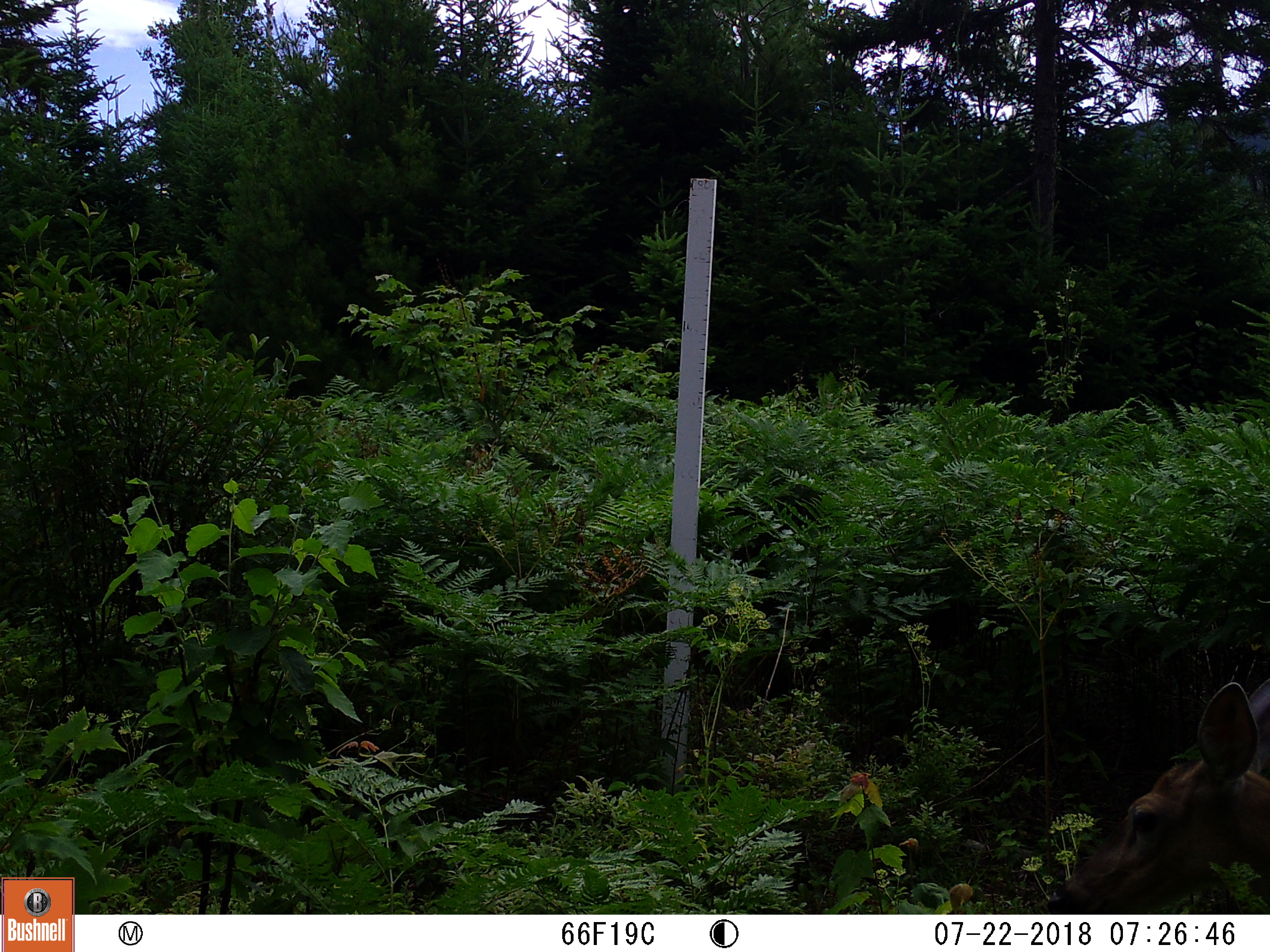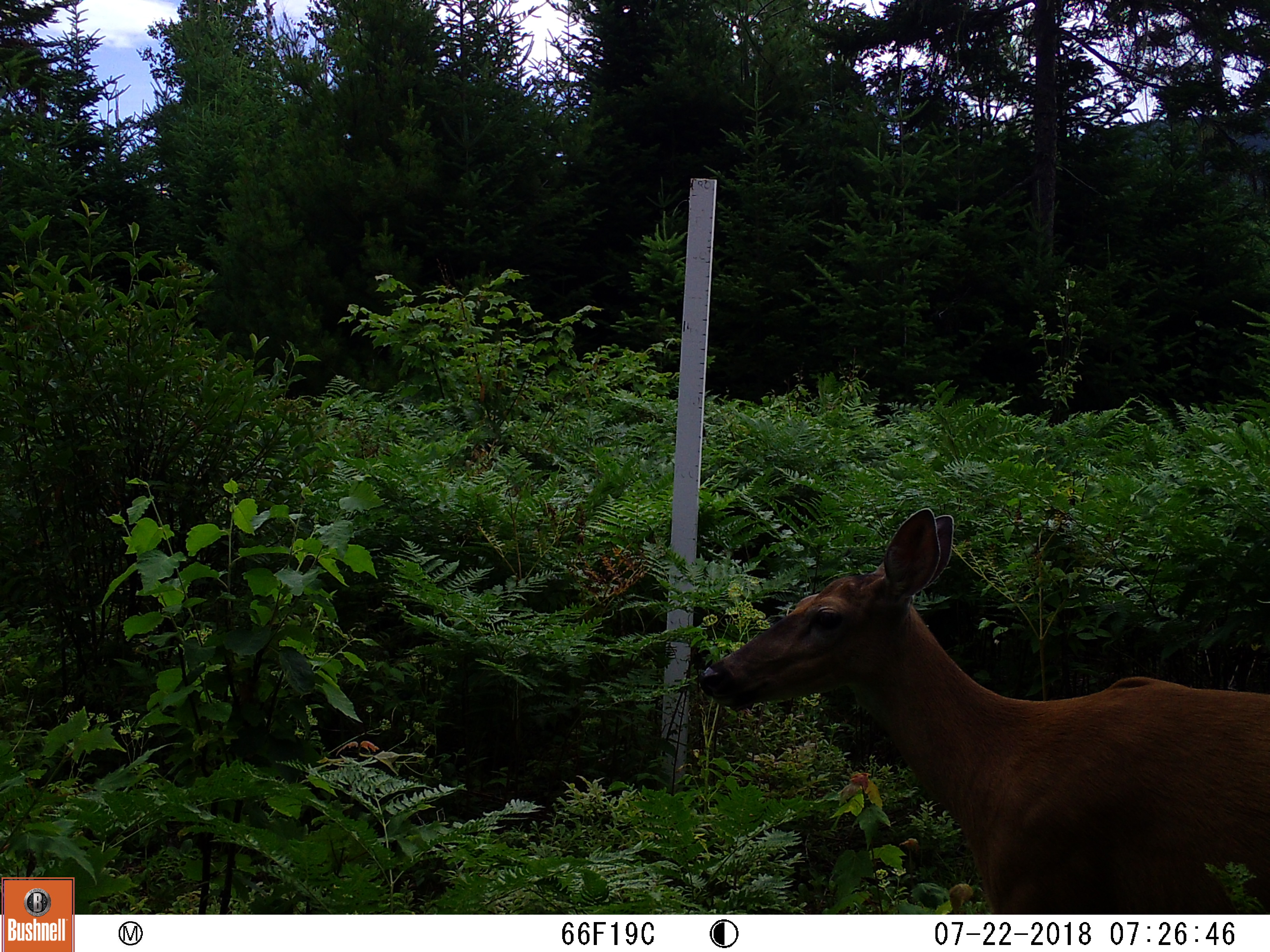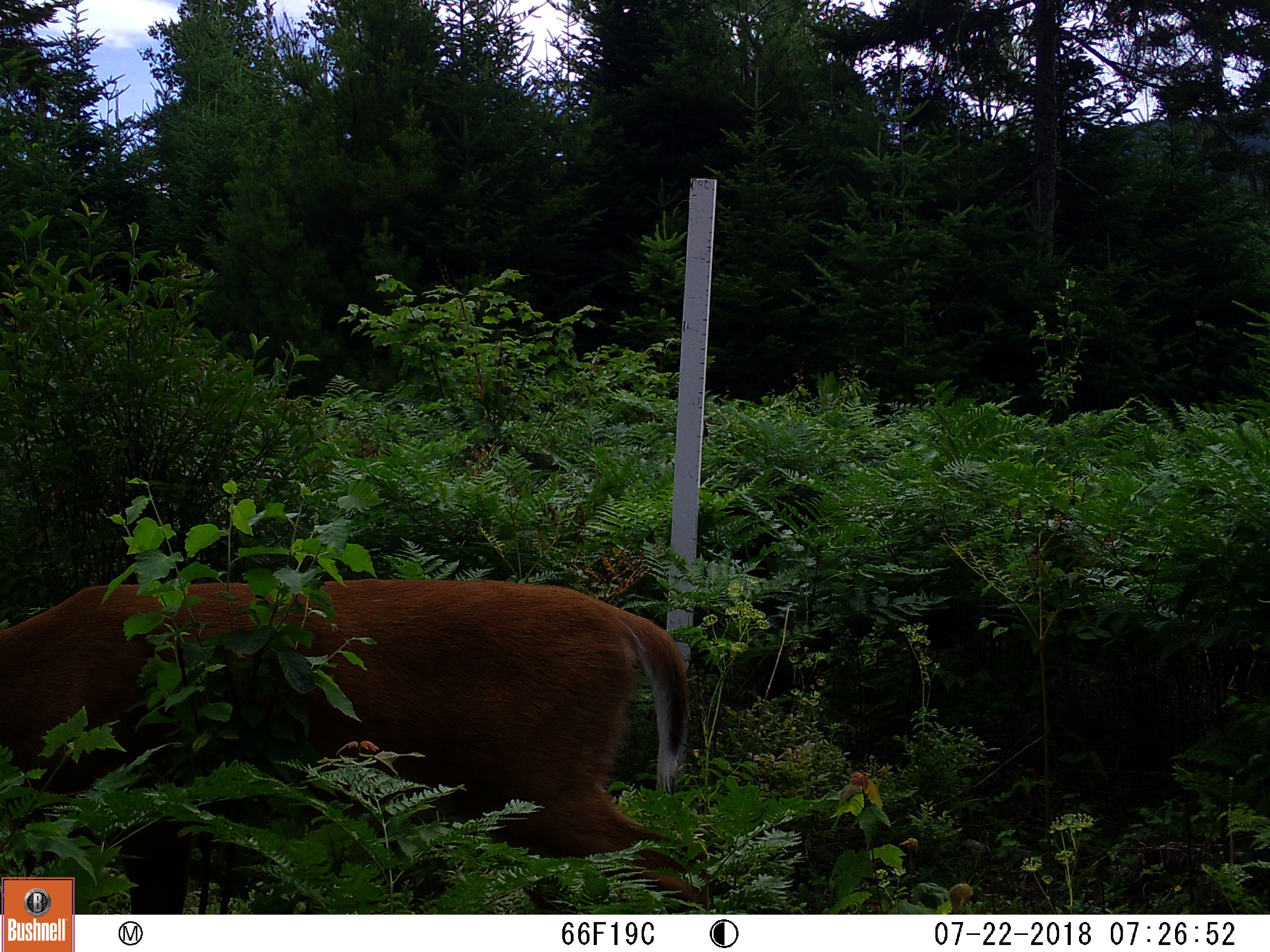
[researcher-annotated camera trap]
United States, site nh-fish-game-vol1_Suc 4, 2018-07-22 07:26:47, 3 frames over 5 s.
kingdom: Animalia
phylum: Chordata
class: Mammalia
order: Artiodactyla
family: Cervidae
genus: Odocoileus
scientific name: Odocoileus virginianus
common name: white-tailed deer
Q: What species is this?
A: White-tailed deer (Odocoileus virginianus).